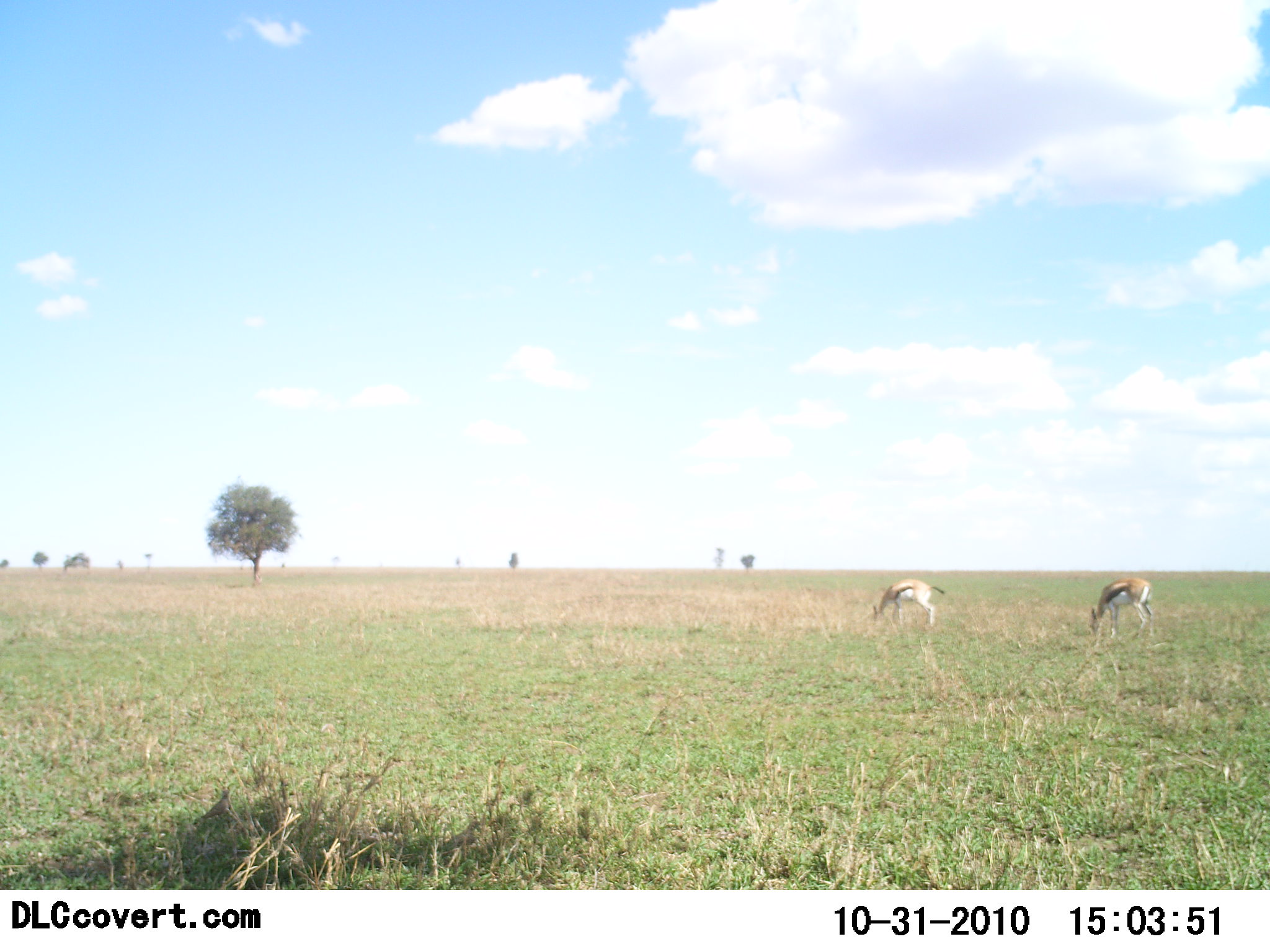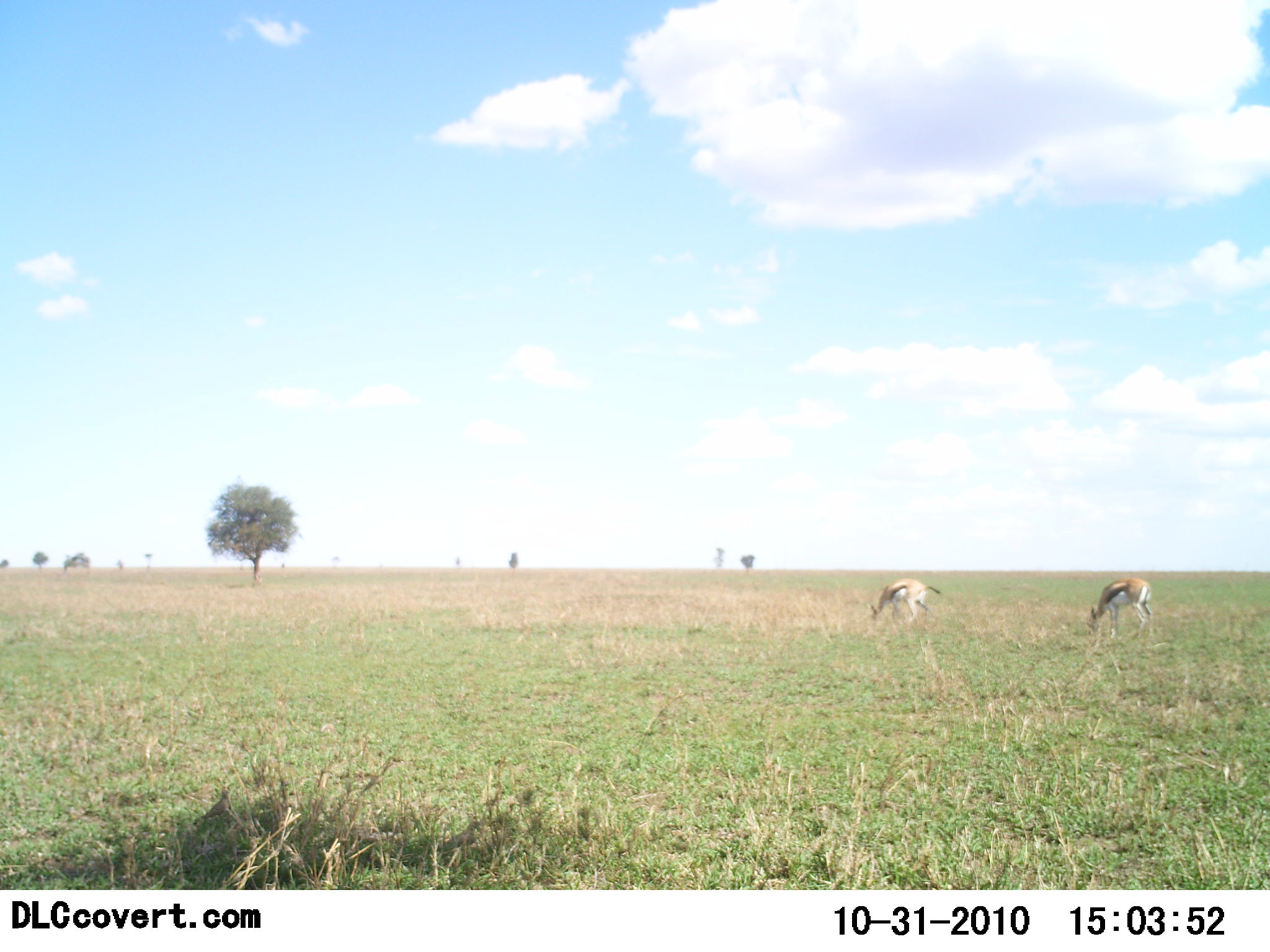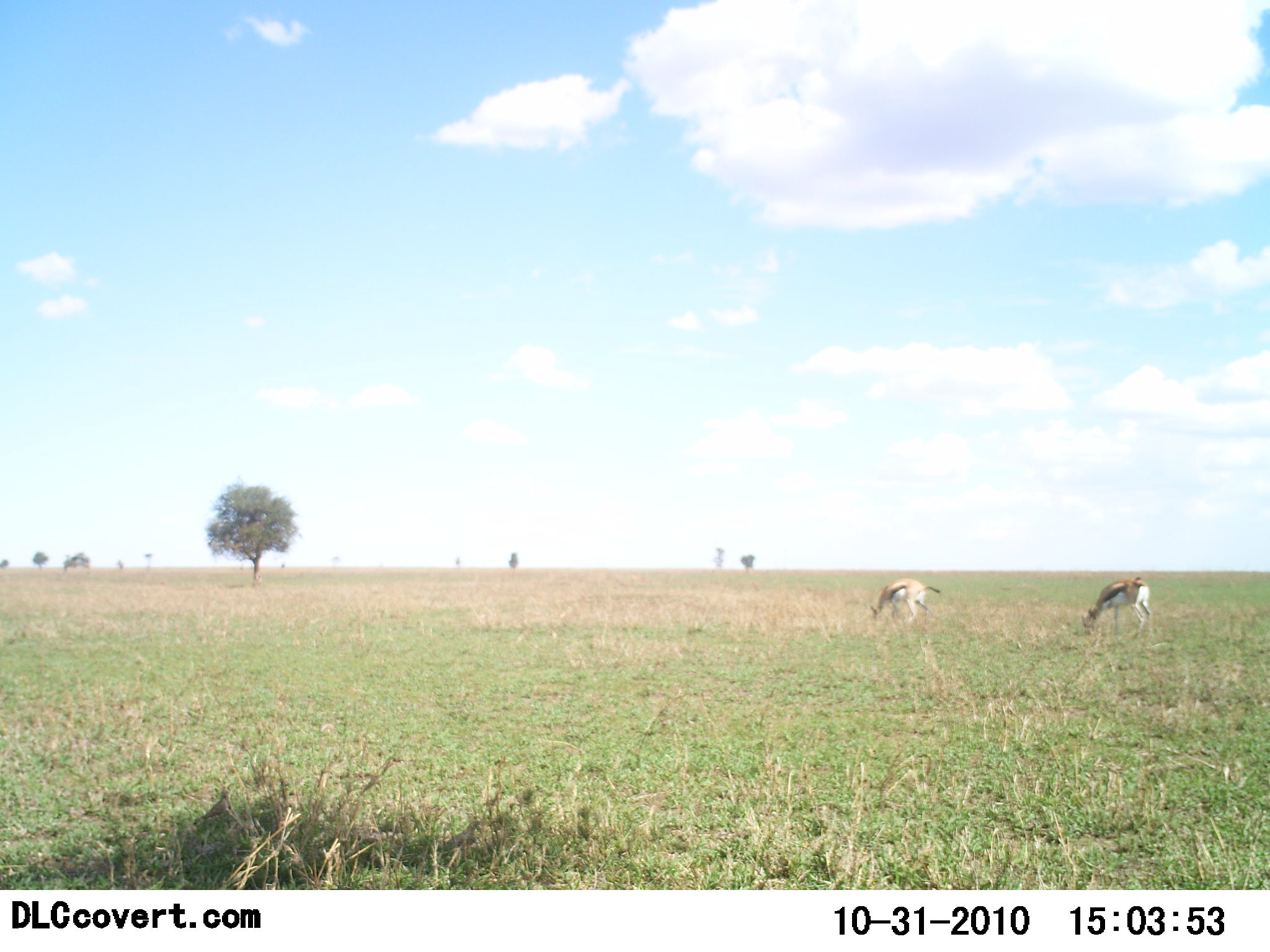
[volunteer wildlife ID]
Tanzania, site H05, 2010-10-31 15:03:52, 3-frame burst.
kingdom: Animalia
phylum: Chordata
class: Mammalia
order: Artiodactyla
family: Bovidae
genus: Eudorcas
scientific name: Eudorcas thomsonii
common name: thomson's gazelle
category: gazellethomsons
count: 2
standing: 7%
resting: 0%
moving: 0%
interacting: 0%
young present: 0%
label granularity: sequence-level